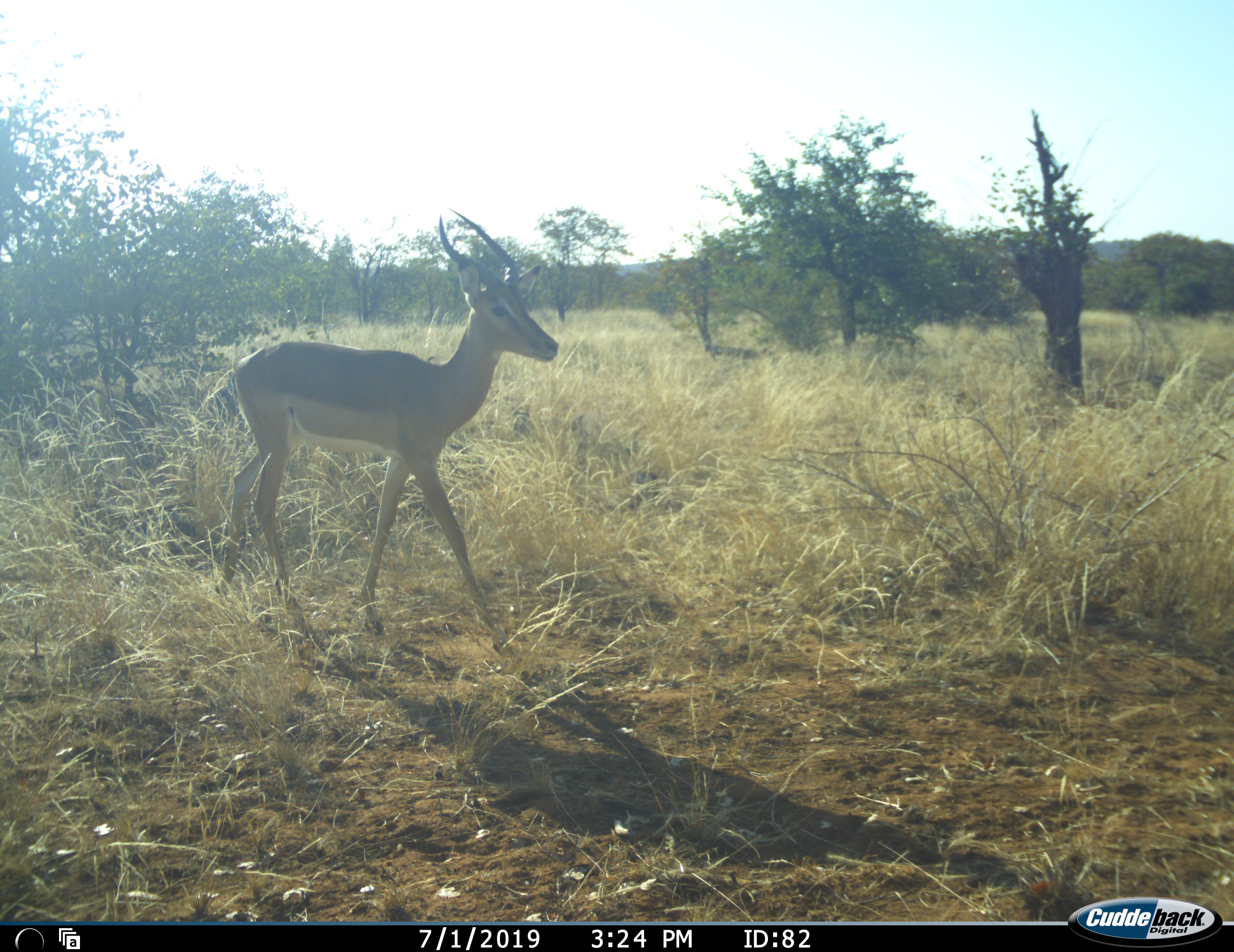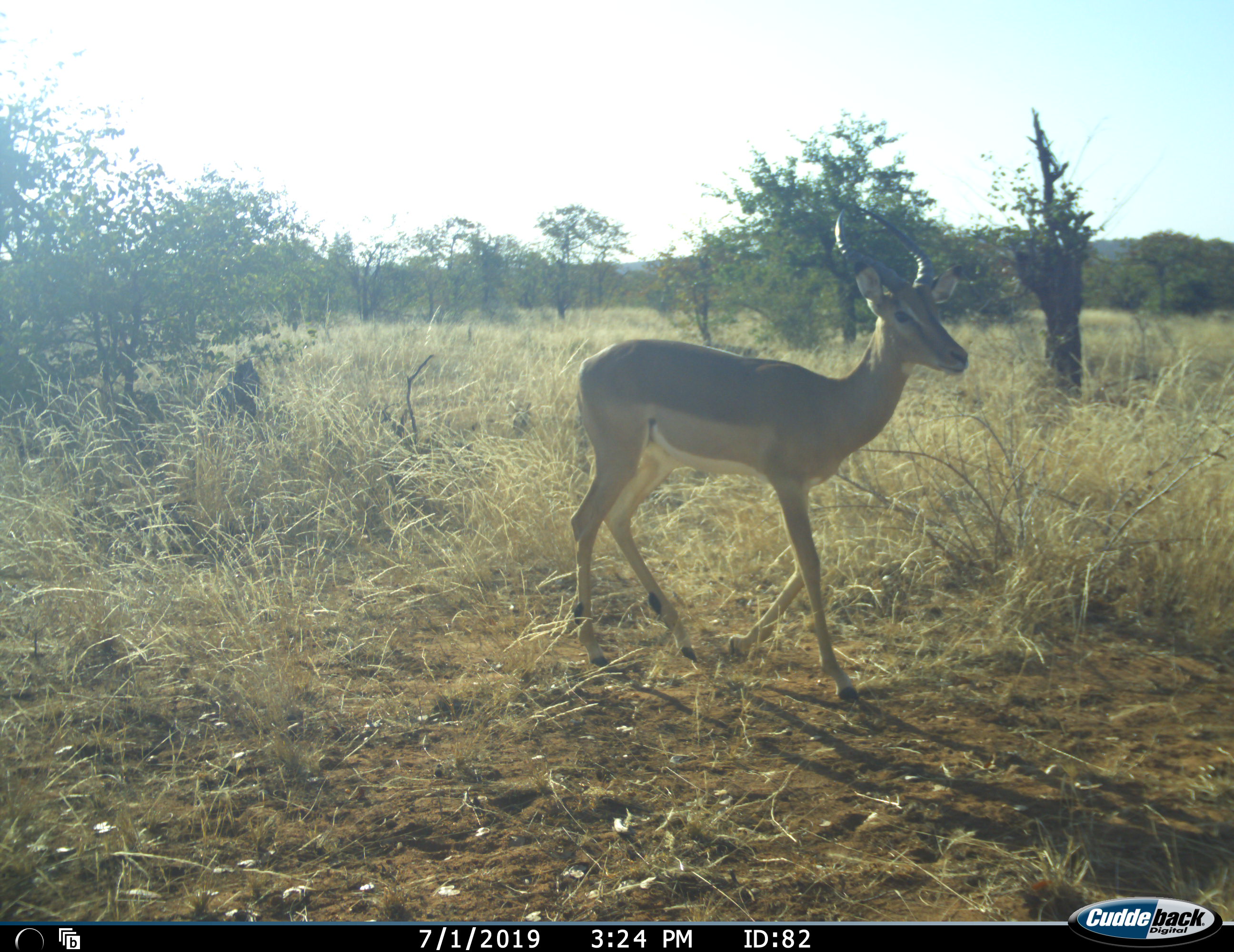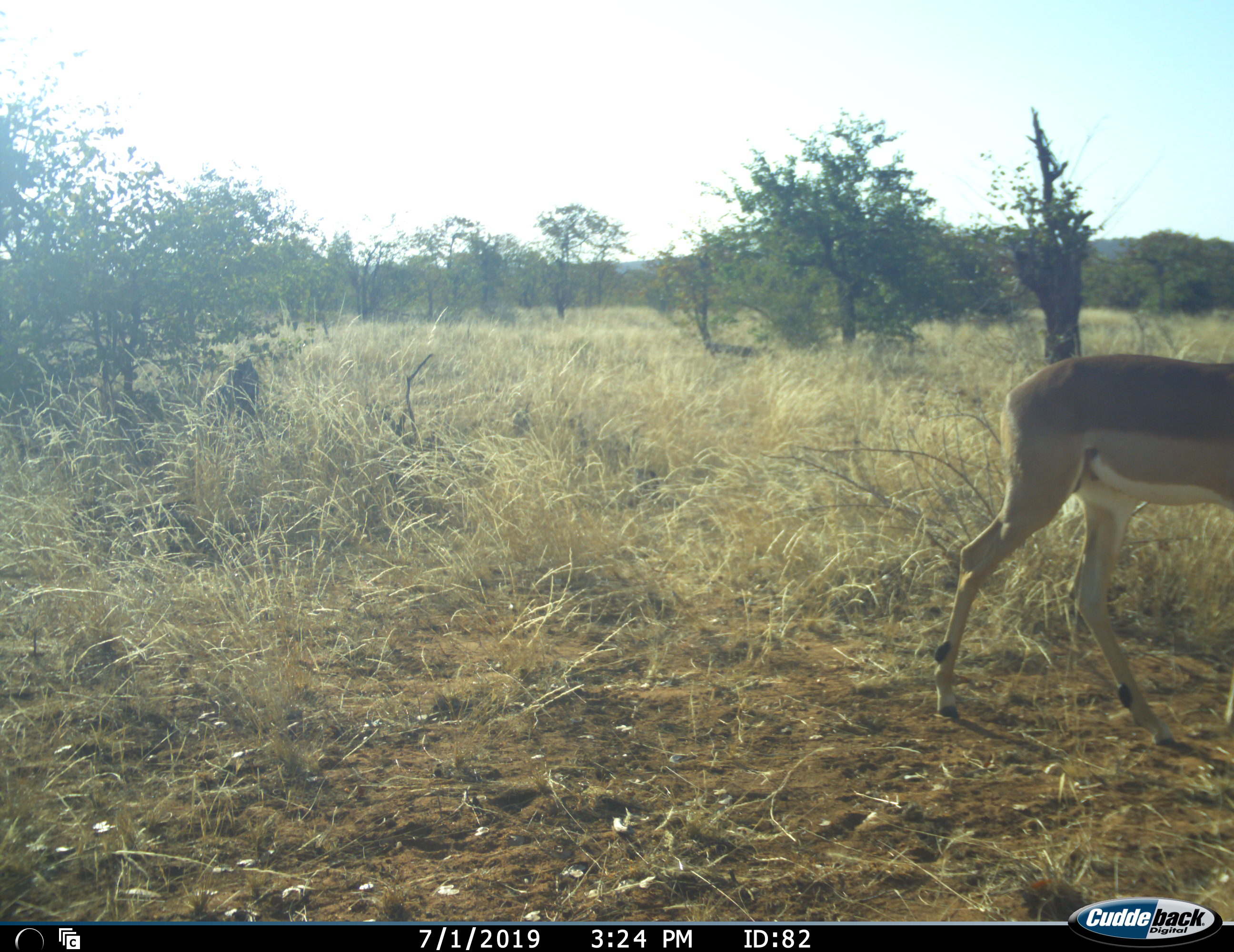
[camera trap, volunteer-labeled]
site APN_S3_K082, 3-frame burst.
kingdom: Animalia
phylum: Chordata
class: Mammalia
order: Artiodactyla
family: Bovidae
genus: Aepyceros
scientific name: Aepyceros melampus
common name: impala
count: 1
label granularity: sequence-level